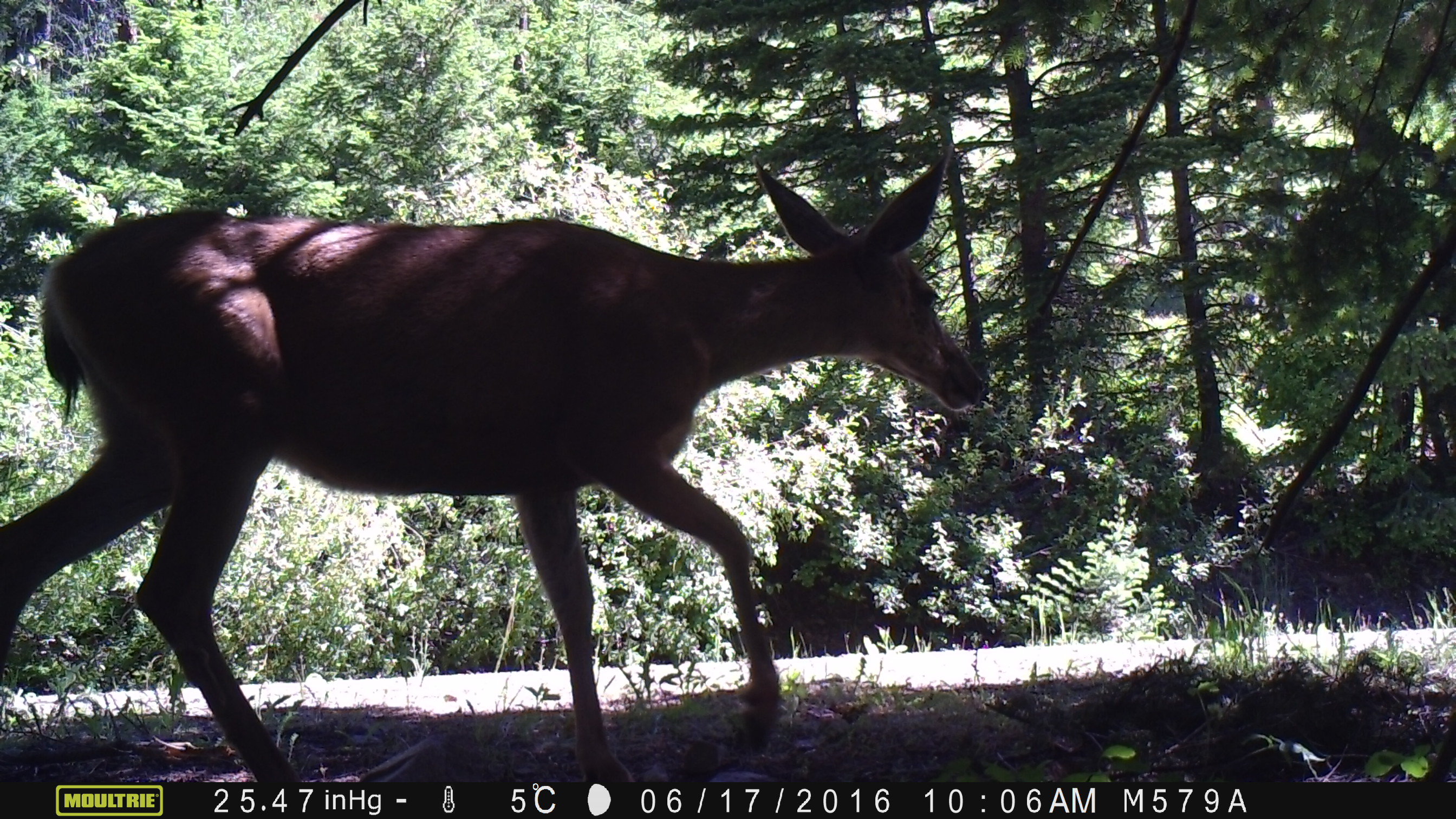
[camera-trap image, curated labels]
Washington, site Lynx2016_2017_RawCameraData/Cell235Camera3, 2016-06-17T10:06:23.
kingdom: Animalia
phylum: Chordata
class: Mammalia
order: Artiodactyla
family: Cervidae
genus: Odocoileus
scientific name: Odocoileus hemionus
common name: mule deer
Odocoileus hemionus (mule deer). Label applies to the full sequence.